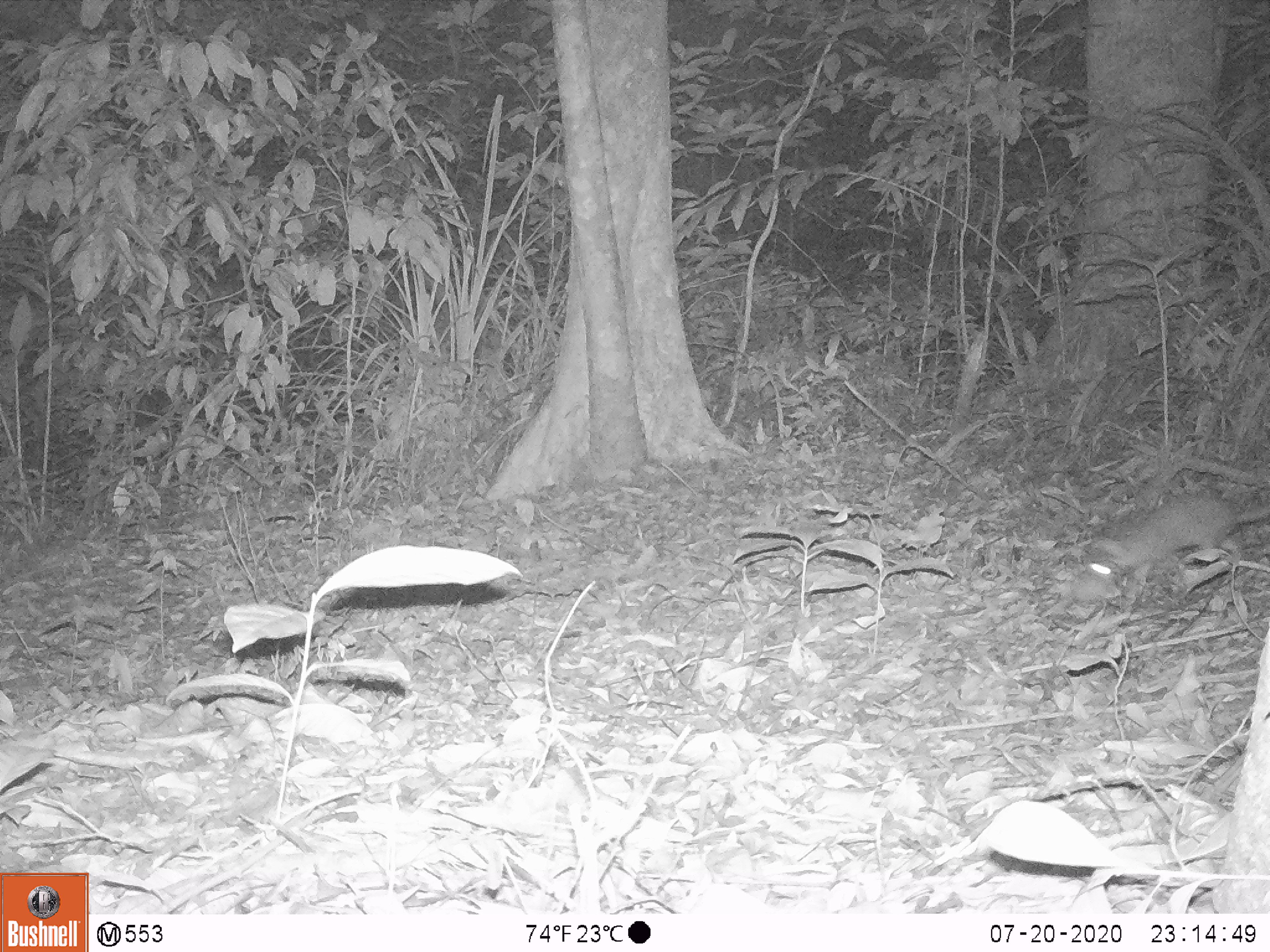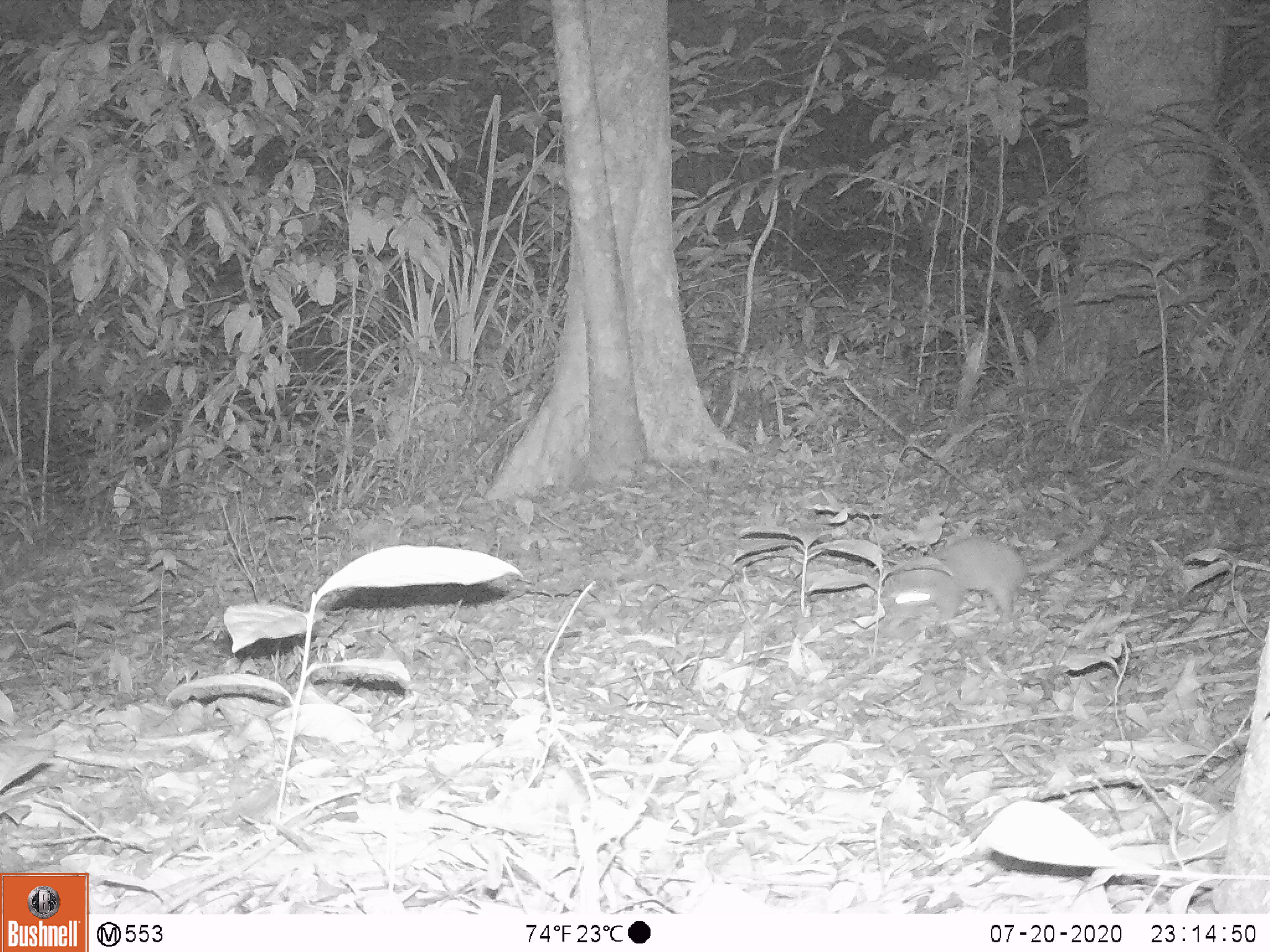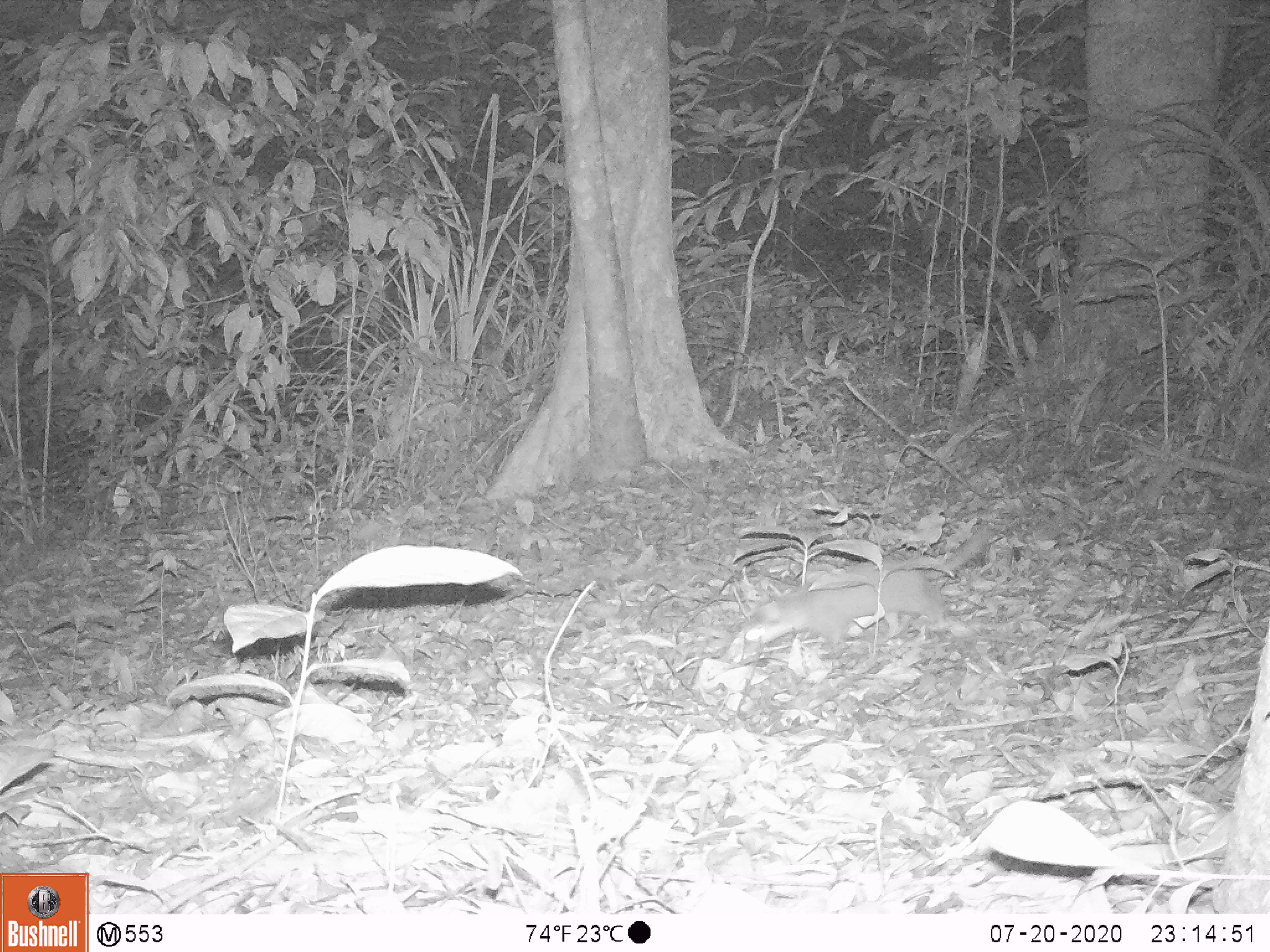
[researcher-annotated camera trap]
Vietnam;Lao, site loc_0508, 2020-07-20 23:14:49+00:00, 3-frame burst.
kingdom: Animalia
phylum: Chordata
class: Mammalia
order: Carnivora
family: Mustelidae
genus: Melogale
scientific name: Melogale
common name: ferret badger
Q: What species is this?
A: Ferret badger (Melogale).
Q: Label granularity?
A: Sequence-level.